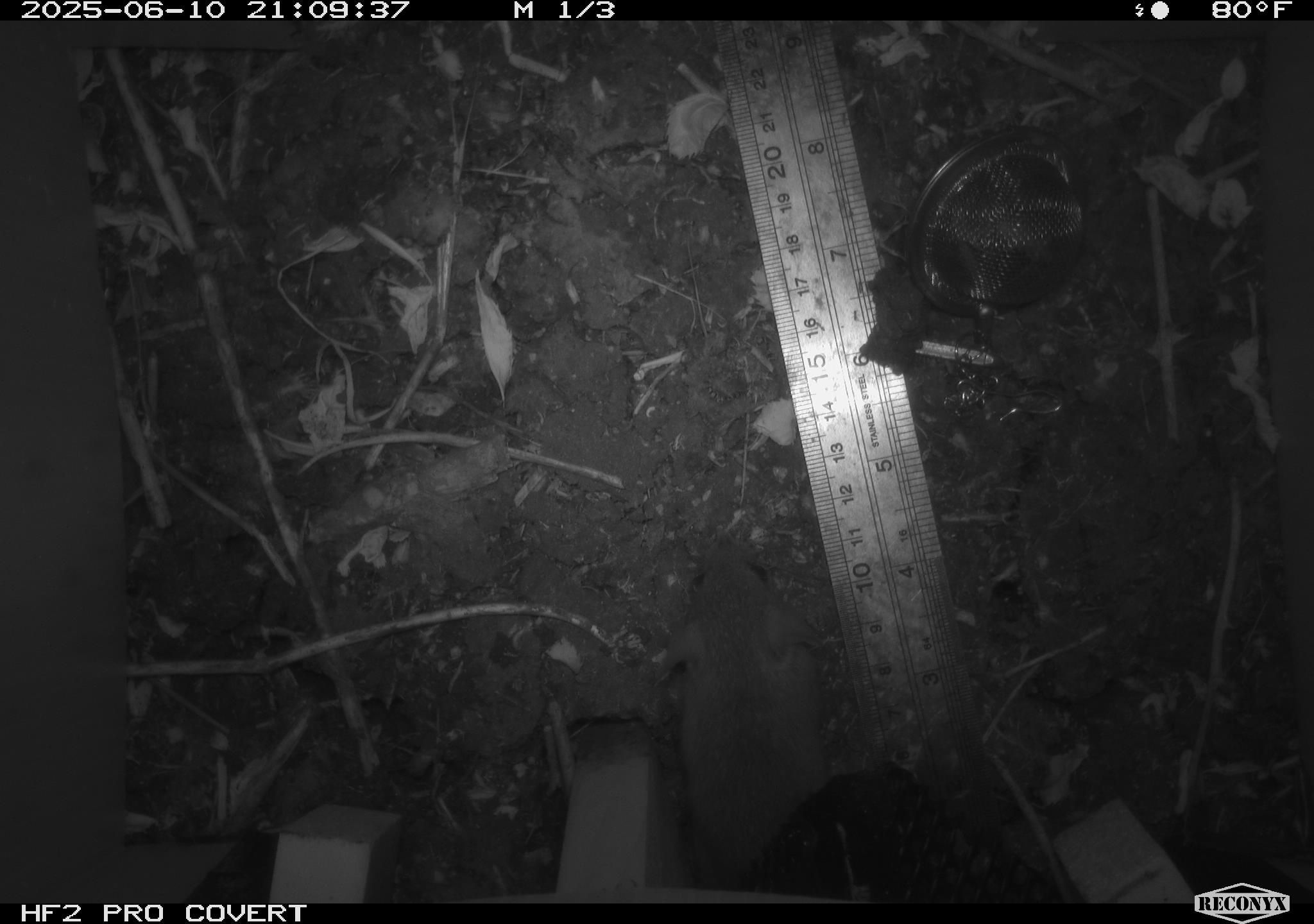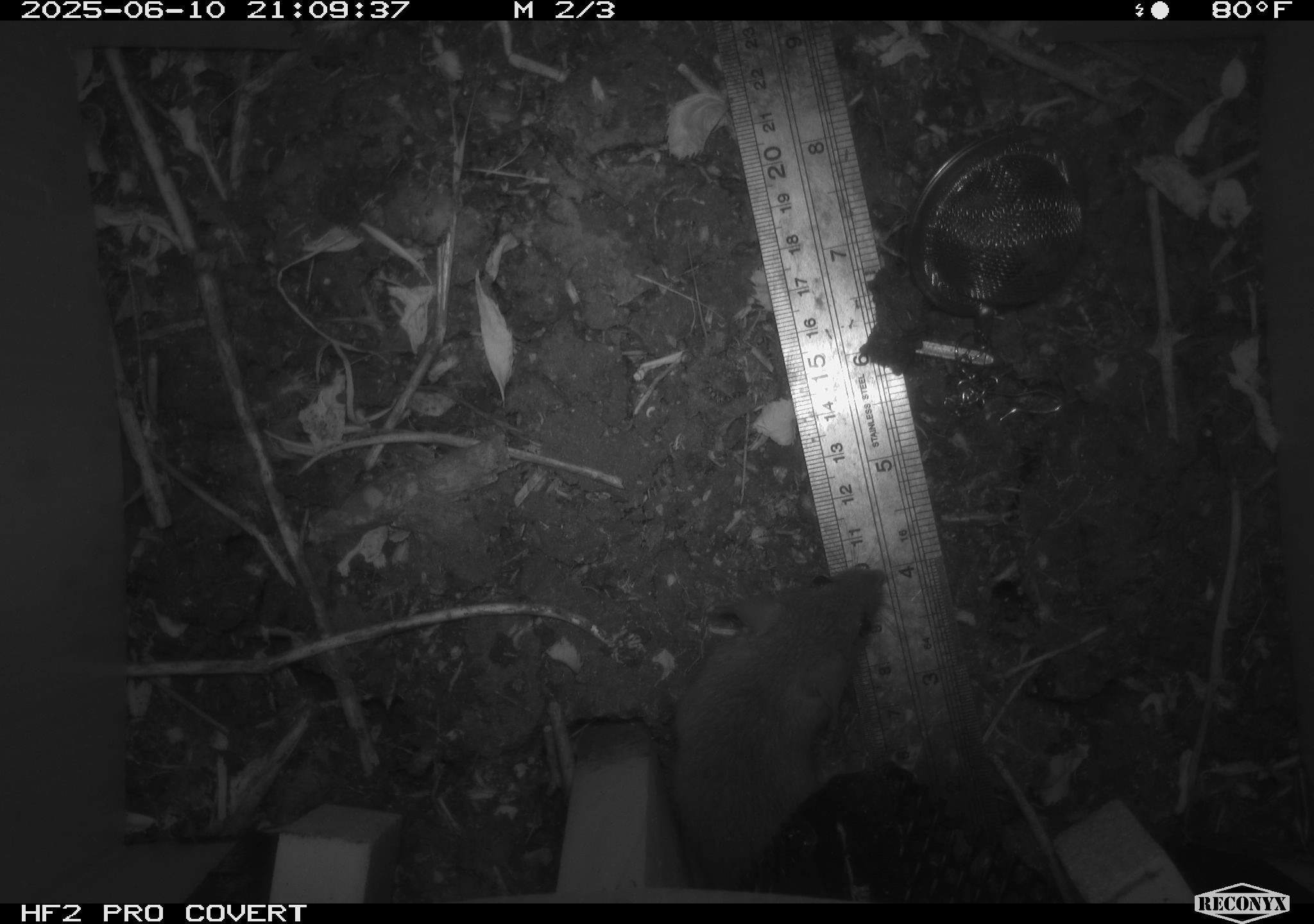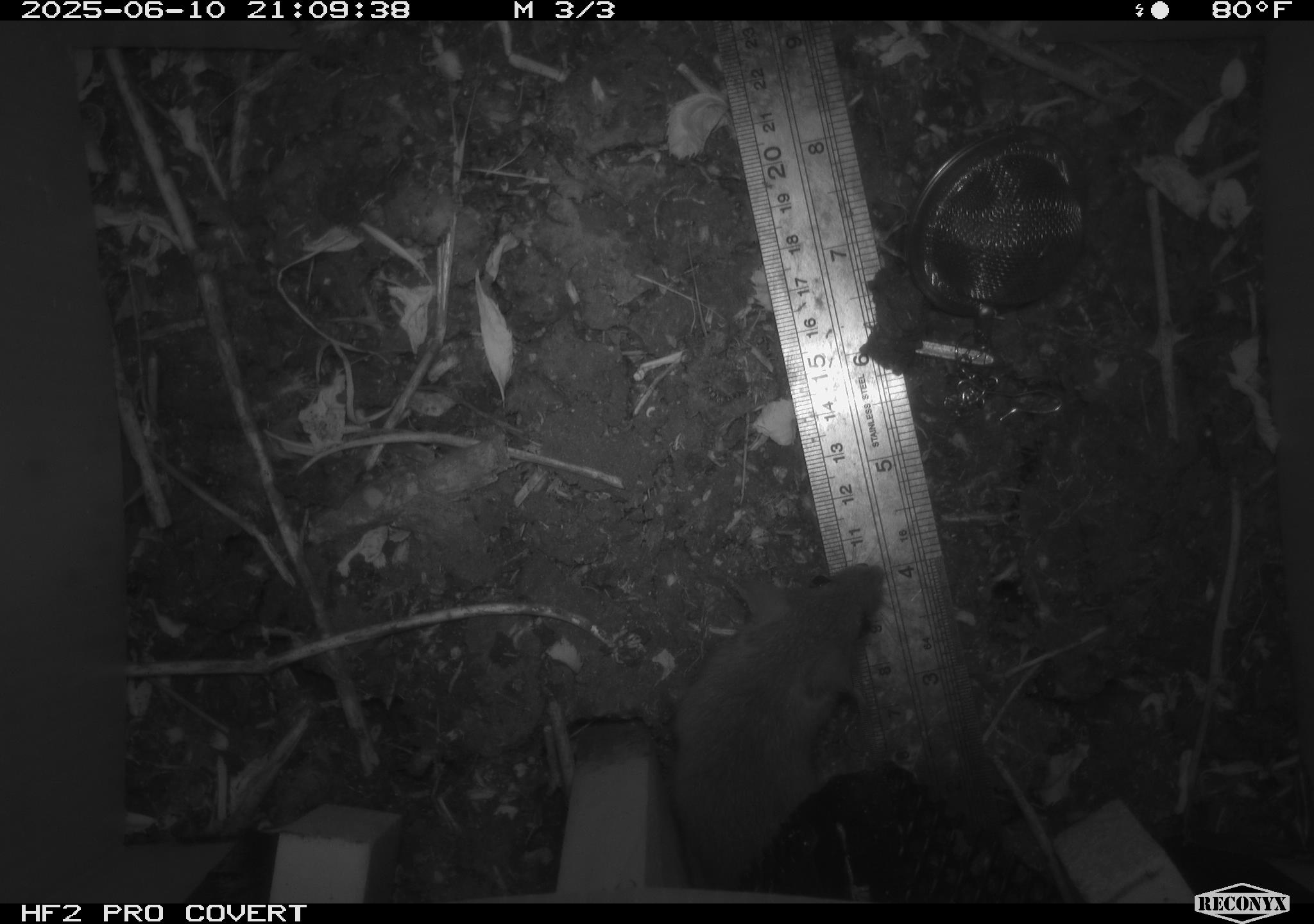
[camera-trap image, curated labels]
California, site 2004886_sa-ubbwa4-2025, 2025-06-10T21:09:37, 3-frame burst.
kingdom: Animalia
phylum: Chordata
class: Mammalia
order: Rodentia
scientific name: Rodentia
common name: rodent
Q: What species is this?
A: Rodent (Rodentia).